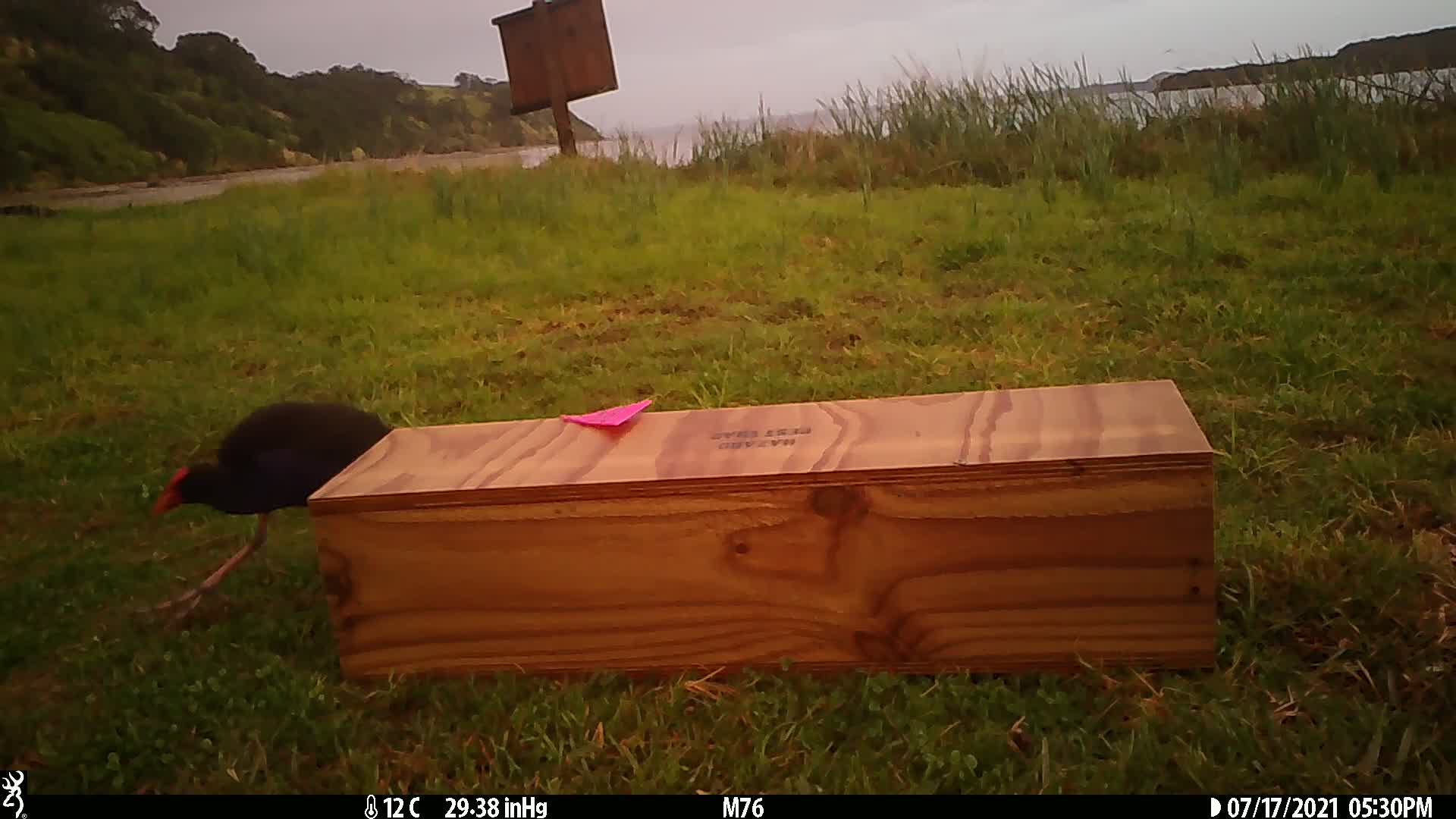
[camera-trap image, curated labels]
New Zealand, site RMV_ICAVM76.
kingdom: Animalia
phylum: Chordata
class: Aves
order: Gruiformes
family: Rallidae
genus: Porphyrio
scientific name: Porphyrio melanotus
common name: australasian swamphen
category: pukeko